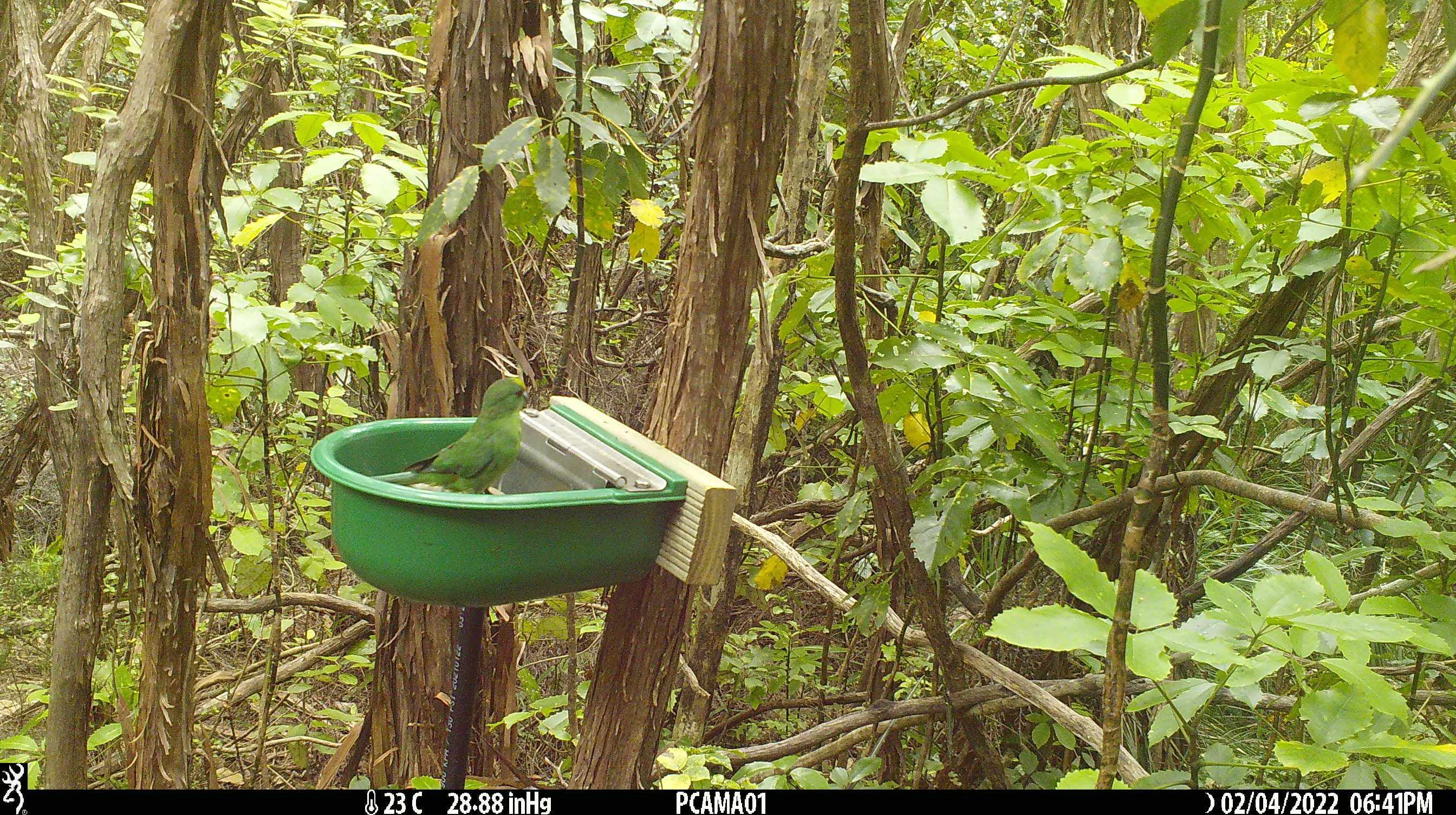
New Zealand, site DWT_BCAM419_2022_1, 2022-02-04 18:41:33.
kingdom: Animalia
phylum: Chordata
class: Aves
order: Psittaciformes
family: Psittaculidae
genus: Cyanoramphus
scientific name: Cyanoramphus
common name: parakeet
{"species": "parakeet (Cyanoramphus)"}